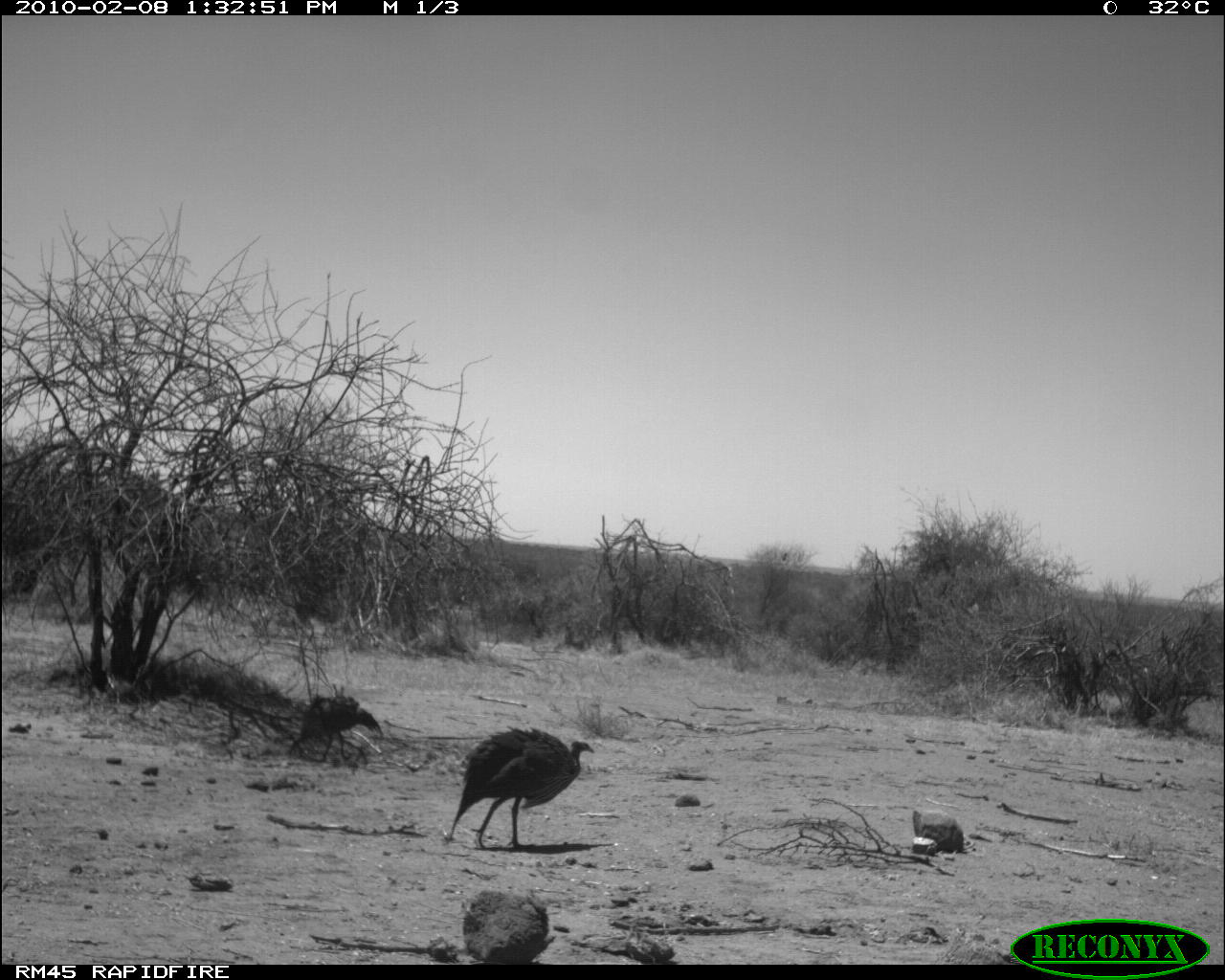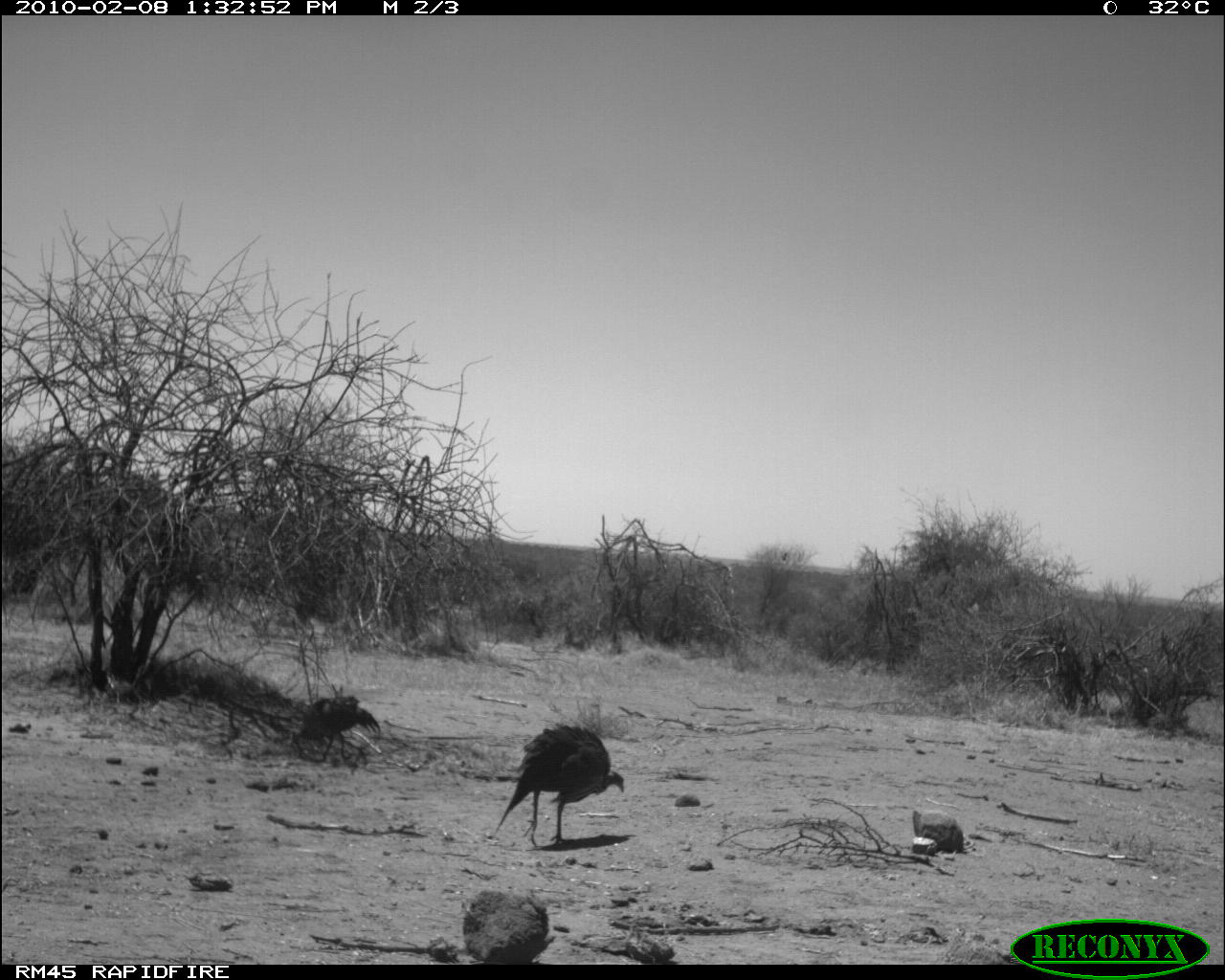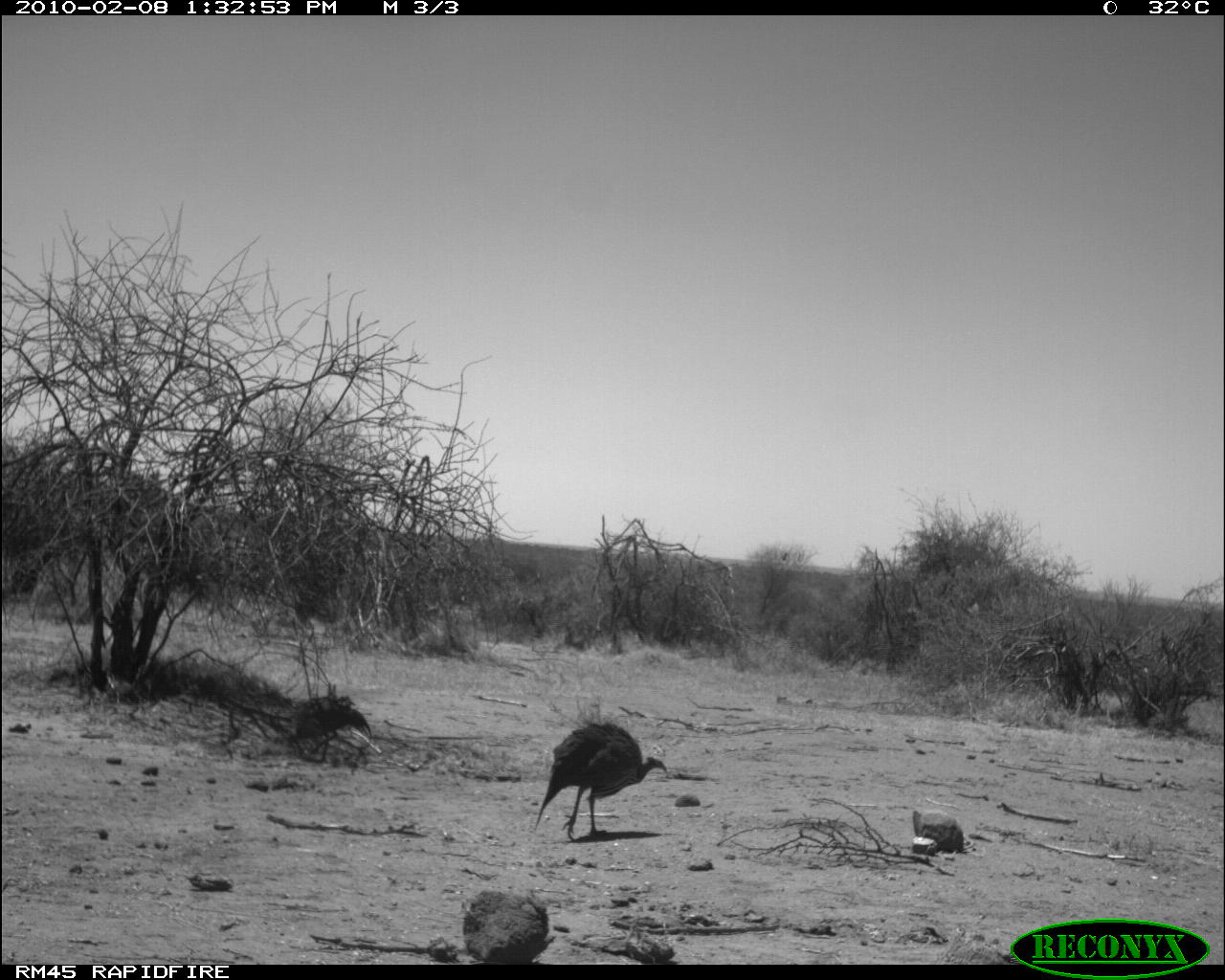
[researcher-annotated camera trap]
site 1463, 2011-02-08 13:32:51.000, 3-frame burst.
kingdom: Animalia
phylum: Chordata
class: Aves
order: Galliformes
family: Numididae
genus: Acryllium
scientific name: Acryllium vulturinum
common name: vulturine guineafowl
Acryllium vulturinum (vulturine guineafowl), count 2.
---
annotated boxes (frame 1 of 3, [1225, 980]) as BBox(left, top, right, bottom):
acryllium vulturinum: BBox(445, 724, 595, 851); BBox(286, 689, 384, 763)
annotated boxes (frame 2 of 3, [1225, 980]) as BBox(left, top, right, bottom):
acryllium vulturinum: BBox(492, 720, 624, 849); BBox(291, 695, 381, 762)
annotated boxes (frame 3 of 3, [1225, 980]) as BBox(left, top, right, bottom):
acryllium vulturinum: BBox(533, 720, 669, 841); BBox(286, 695, 373, 762)